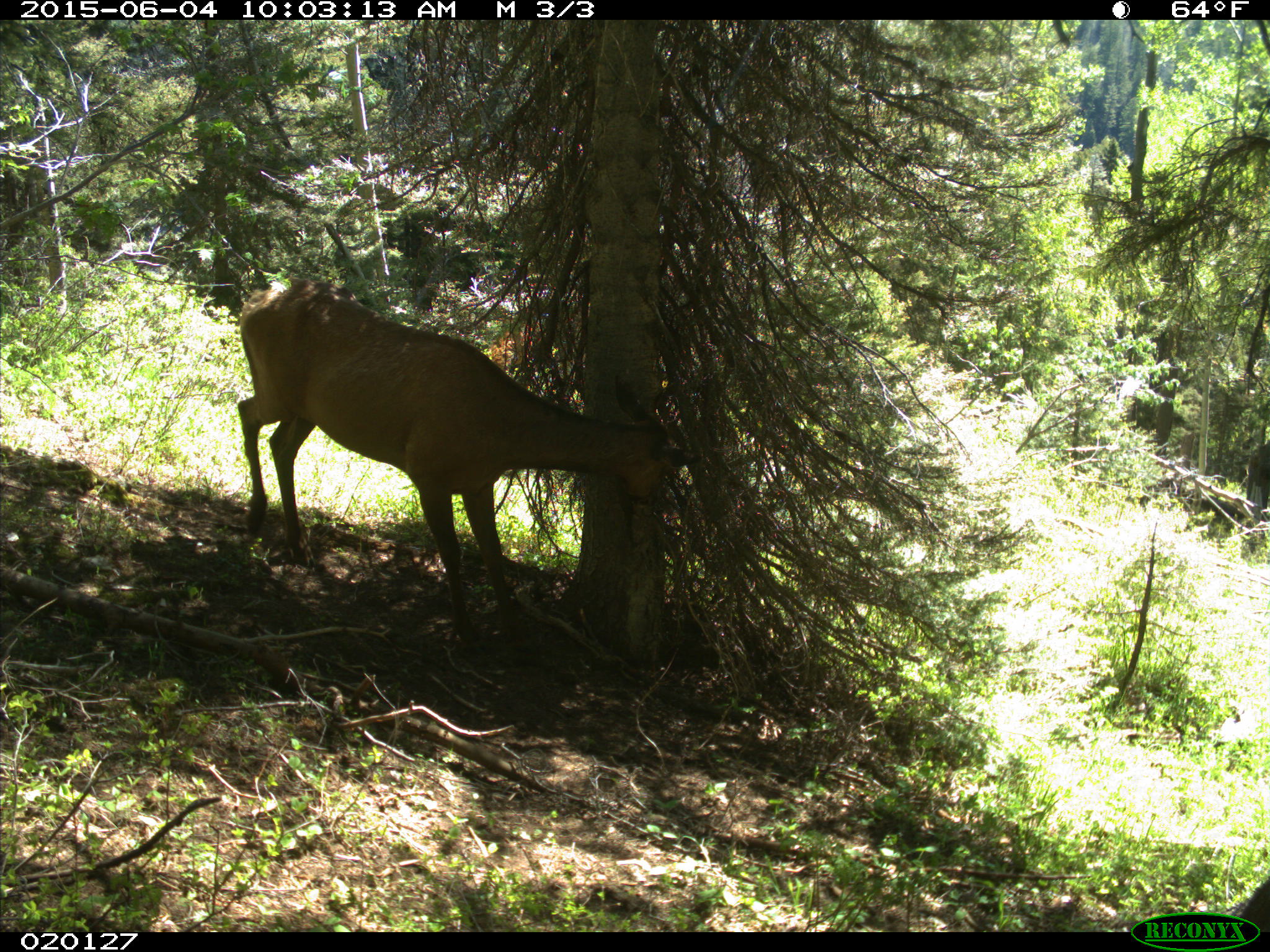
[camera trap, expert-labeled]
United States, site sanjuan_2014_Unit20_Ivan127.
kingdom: Animalia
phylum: Chordata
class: Mammalia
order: Artiodactyla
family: Cervidae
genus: Cervus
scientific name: Cervus elaphus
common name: red deer